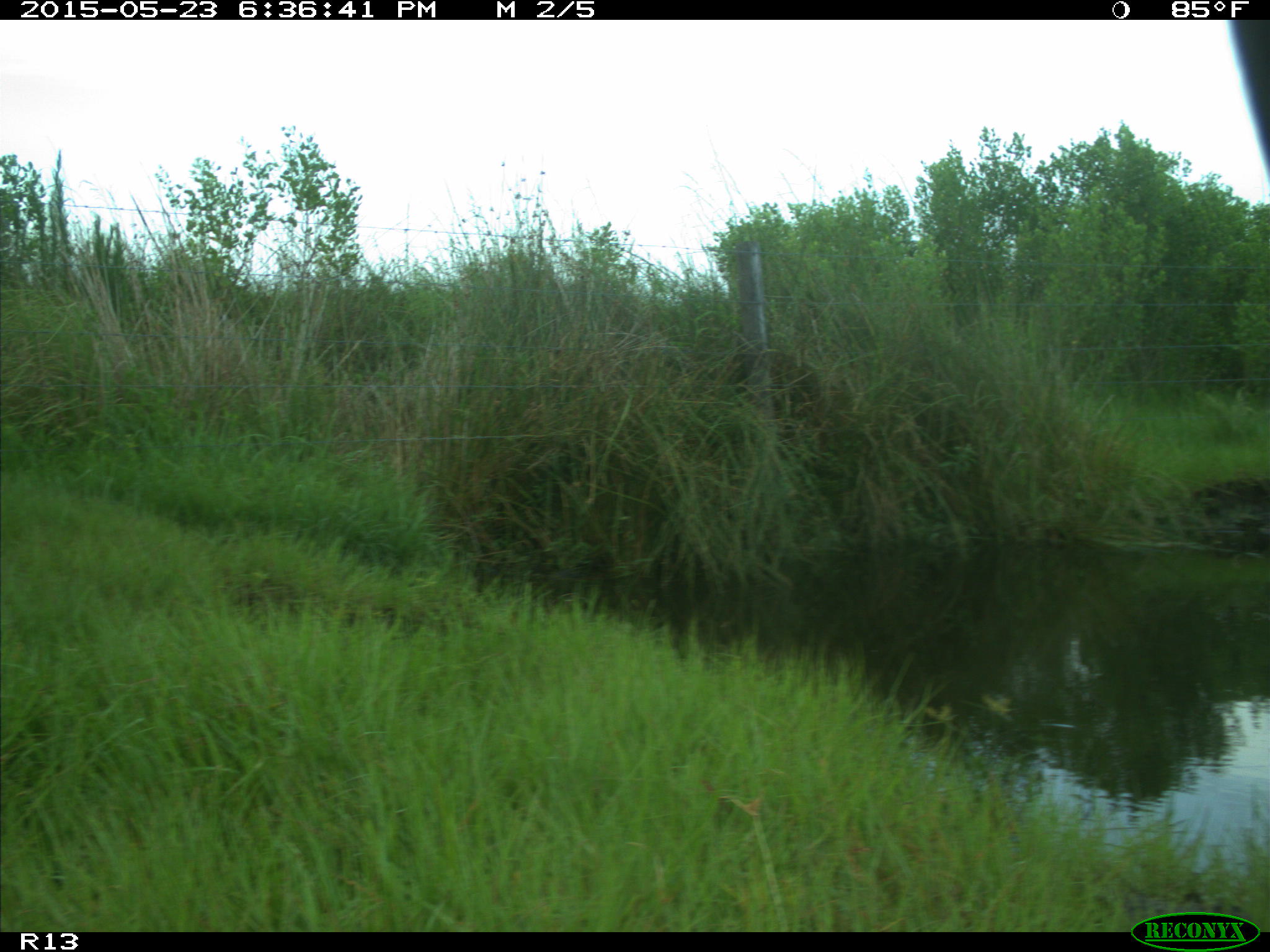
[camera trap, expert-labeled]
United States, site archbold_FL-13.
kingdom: Animalia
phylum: Chordata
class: Mammalia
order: Artiodactyla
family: Bovidae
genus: Bos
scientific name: Bos taurus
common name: domestic cow